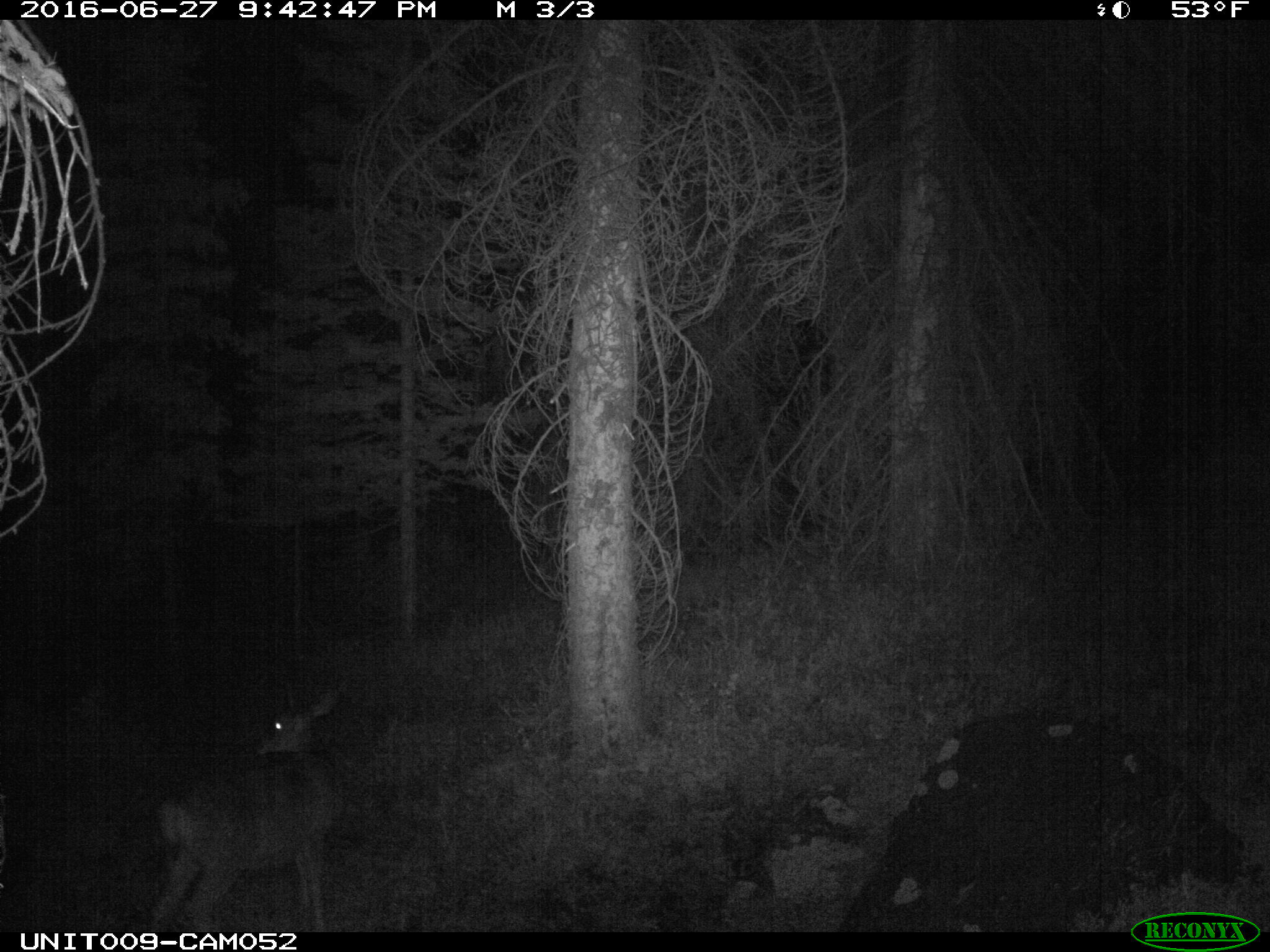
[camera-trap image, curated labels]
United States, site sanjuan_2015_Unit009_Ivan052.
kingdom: Animalia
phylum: Chordata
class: Mammalia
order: Artiodactyla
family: Cervidae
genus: Odocoileus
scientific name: Odocoileus hemionus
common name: mule deer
Odocoileus hemionus (mule deer).